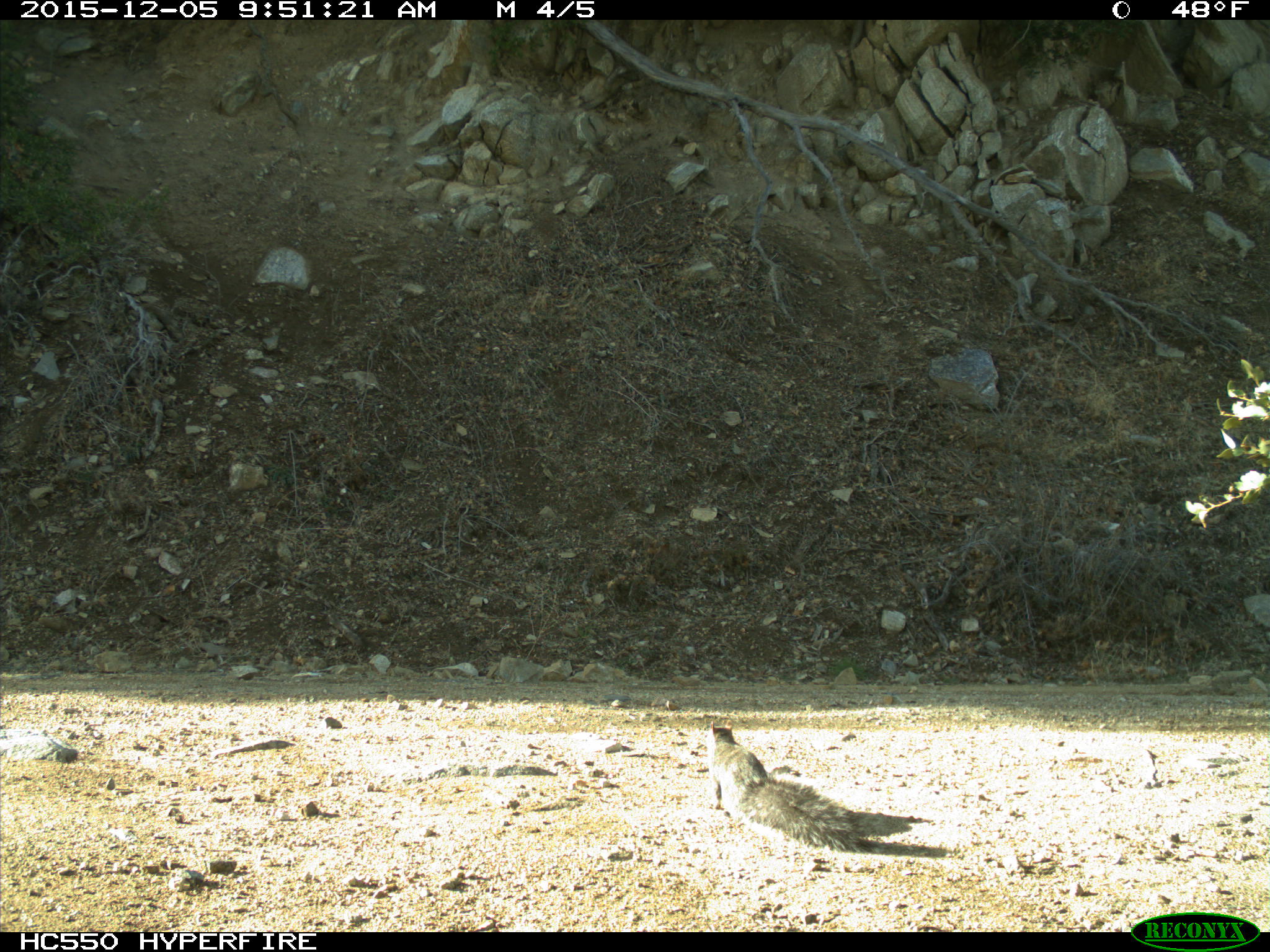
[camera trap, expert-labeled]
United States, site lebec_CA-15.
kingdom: Animalia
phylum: Chordata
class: Mammalia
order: Rodentia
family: Sciuridae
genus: Sciurus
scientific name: Sciurus carolinensis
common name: eastern gray squirrel